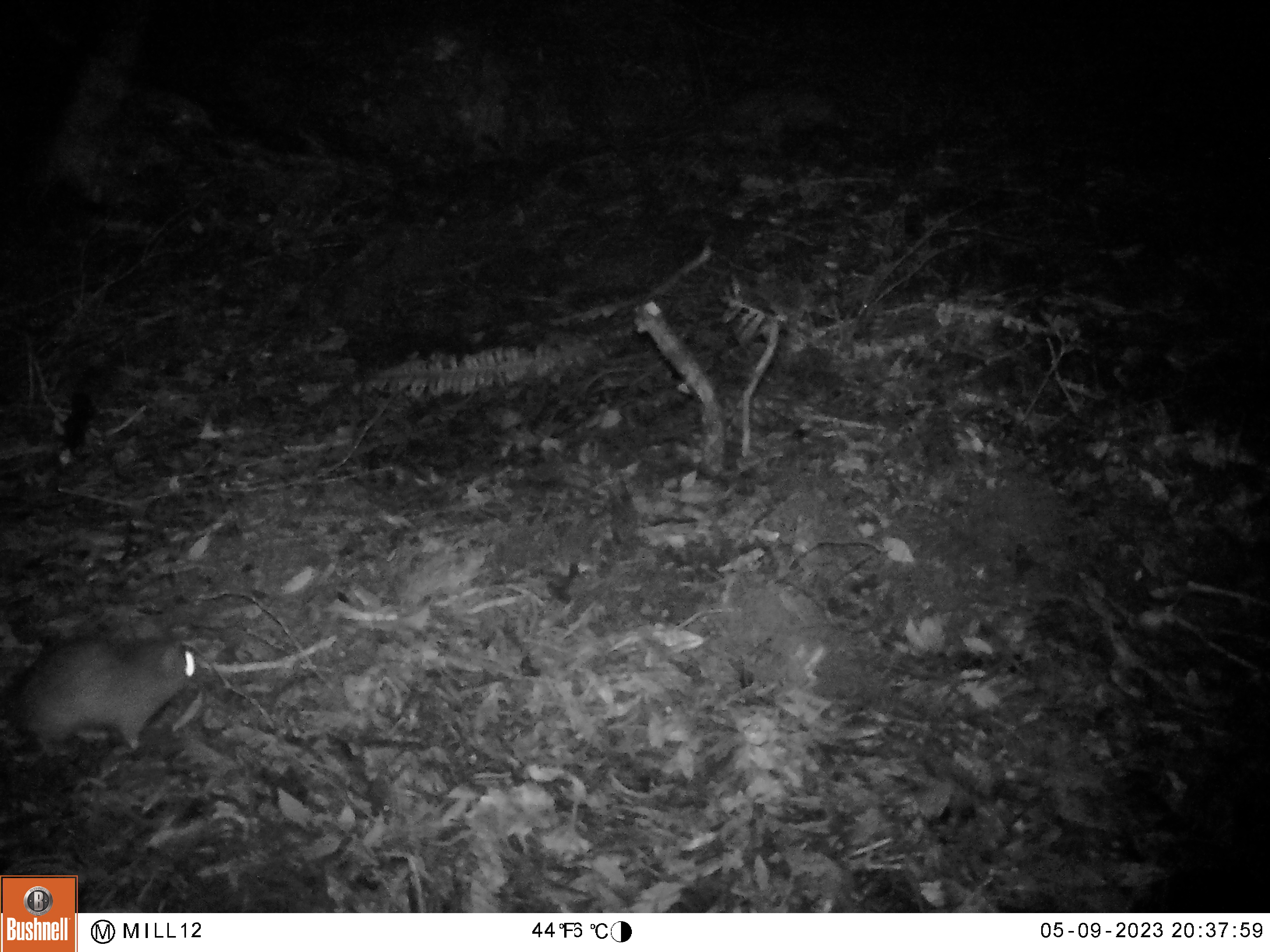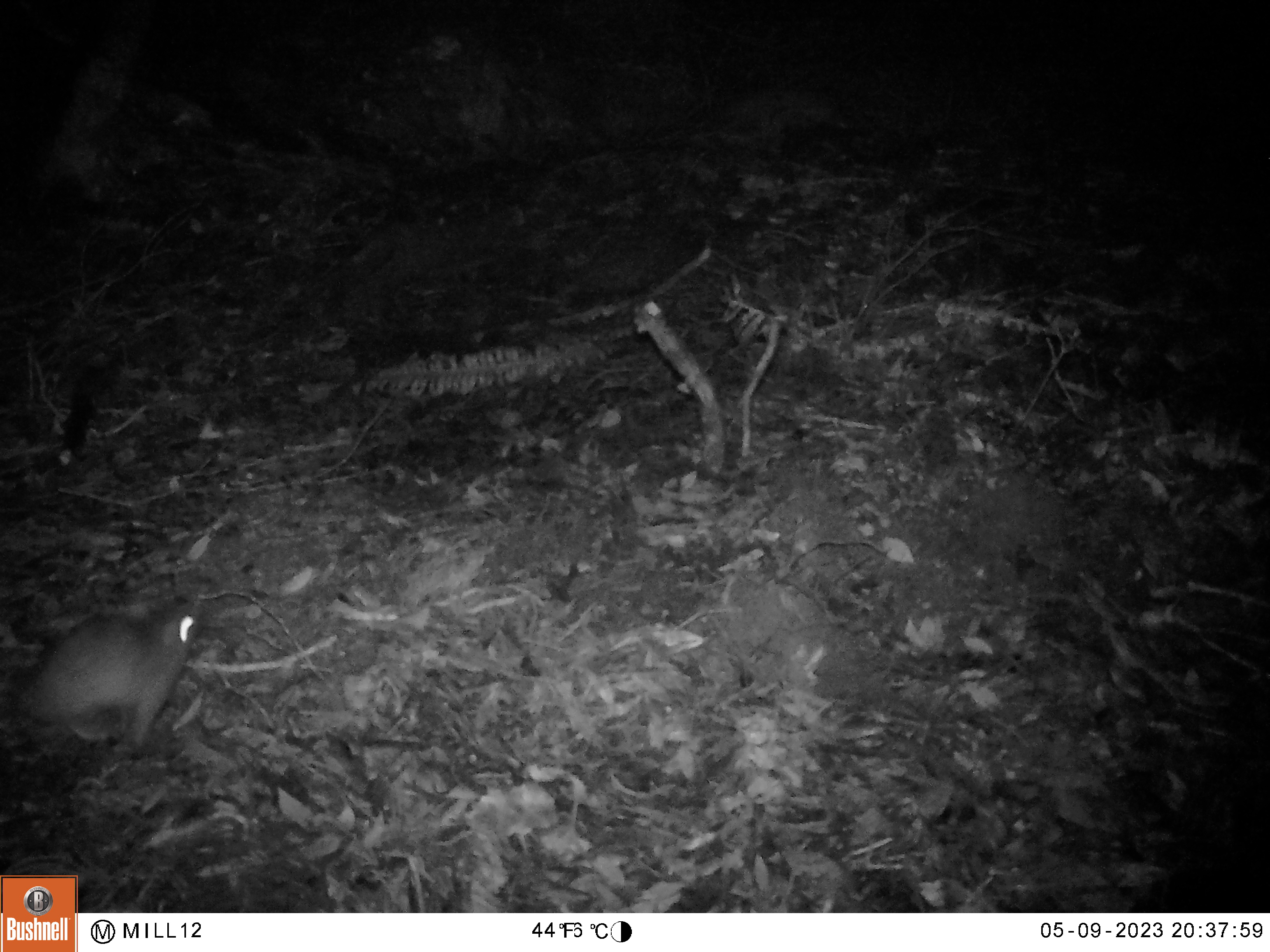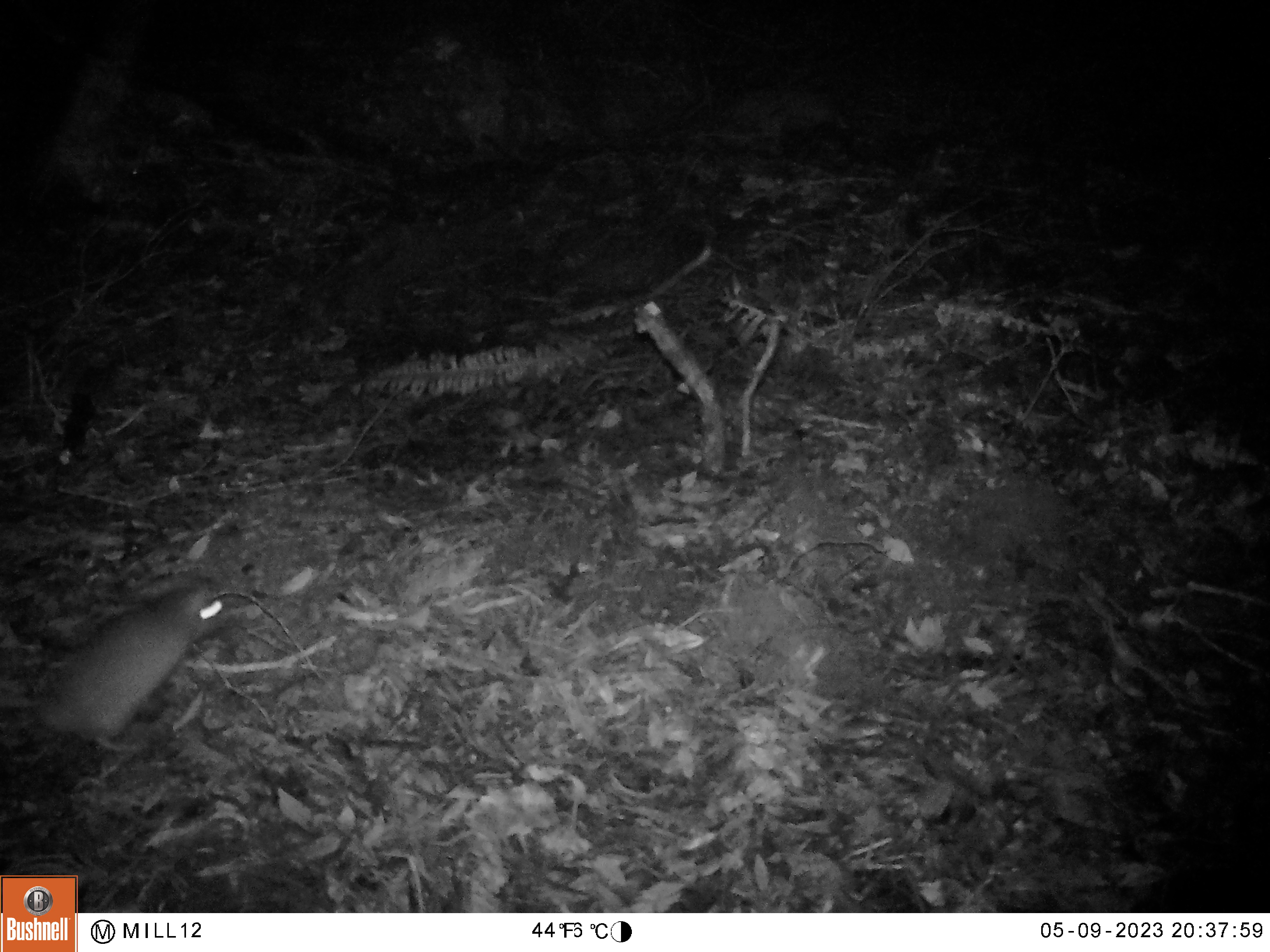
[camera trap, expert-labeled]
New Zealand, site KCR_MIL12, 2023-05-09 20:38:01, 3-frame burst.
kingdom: Animalia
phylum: Chordata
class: Mammalia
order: Rodentia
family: Muridae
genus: Rattus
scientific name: Rattus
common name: rat